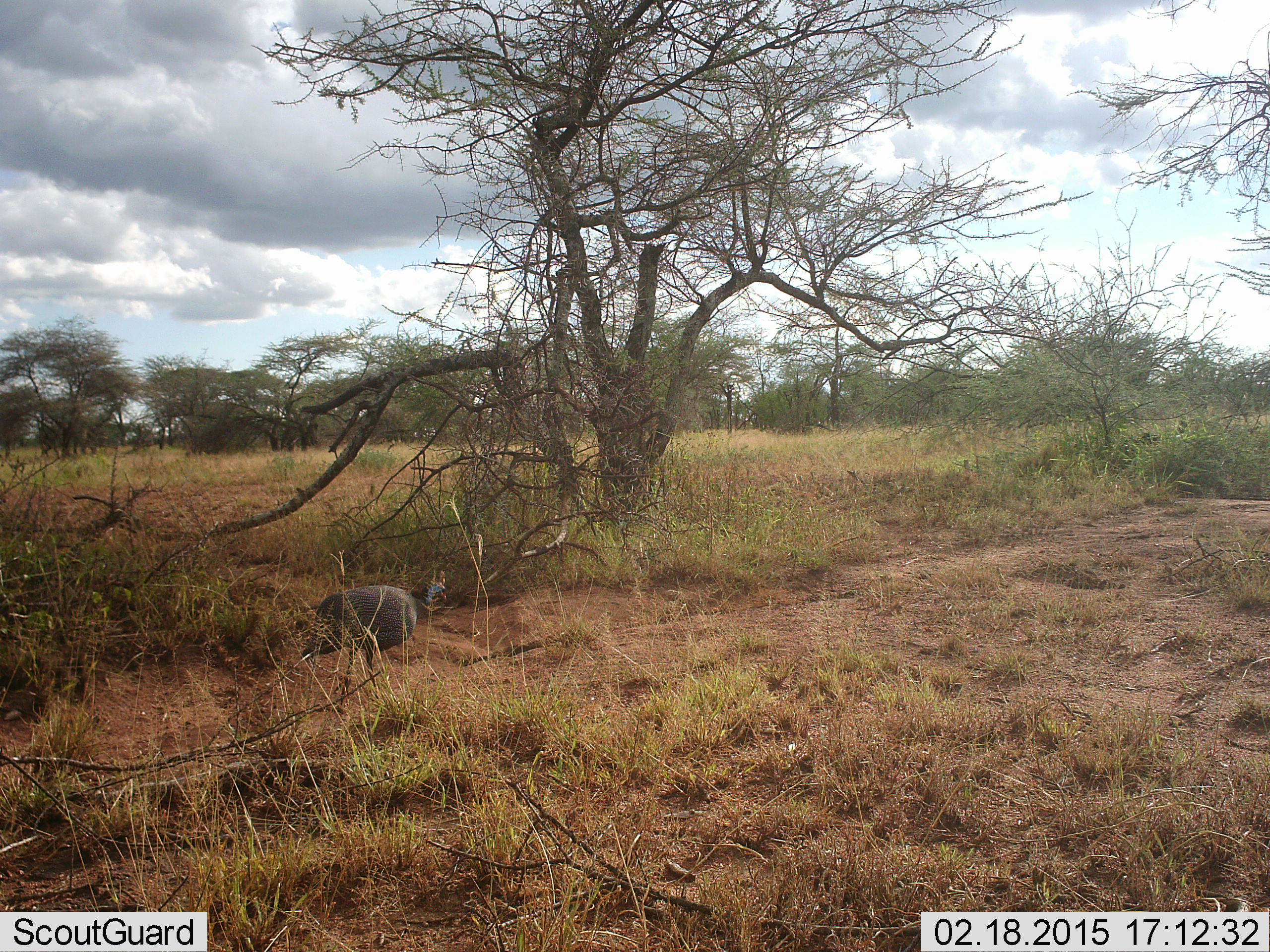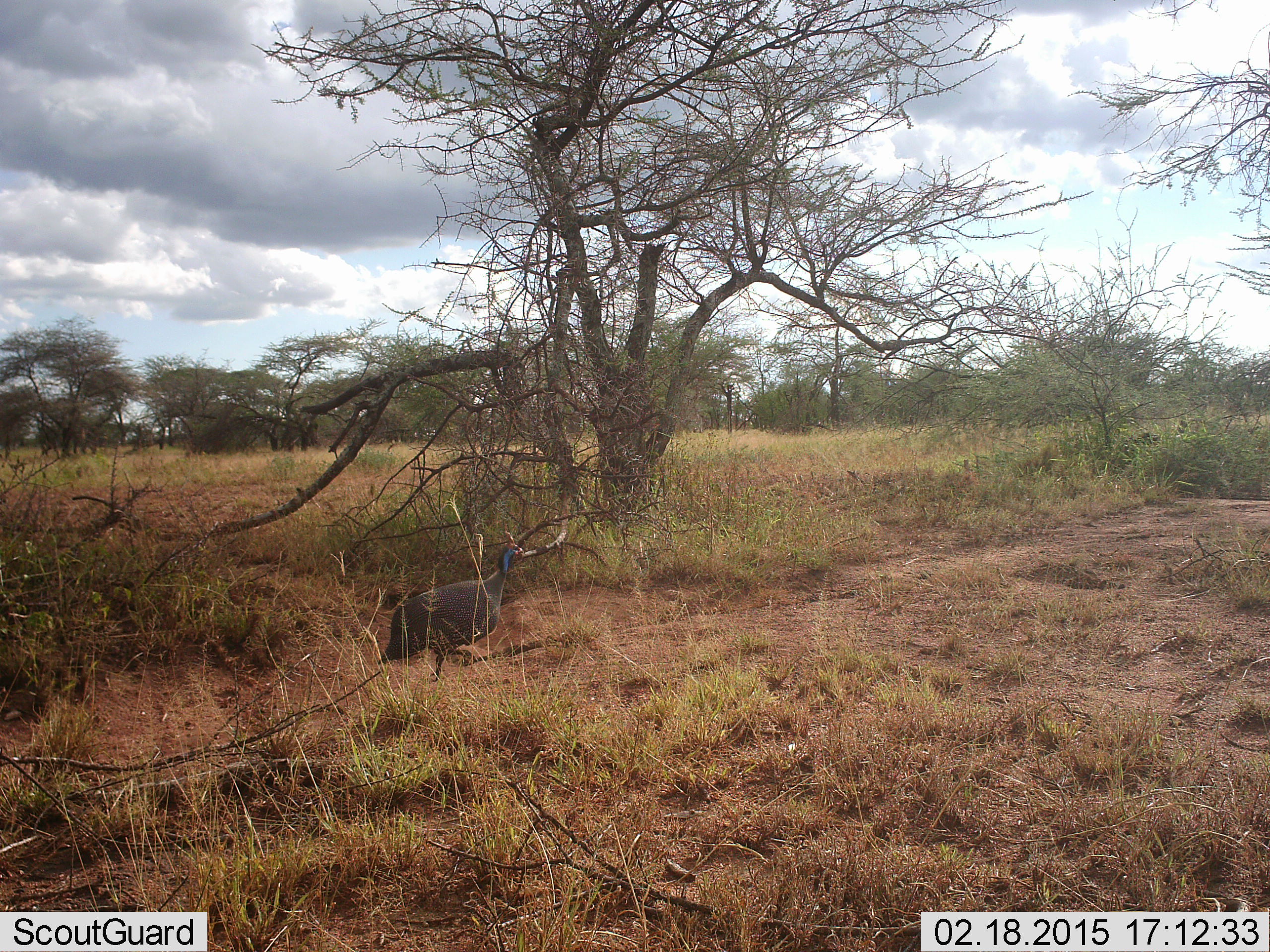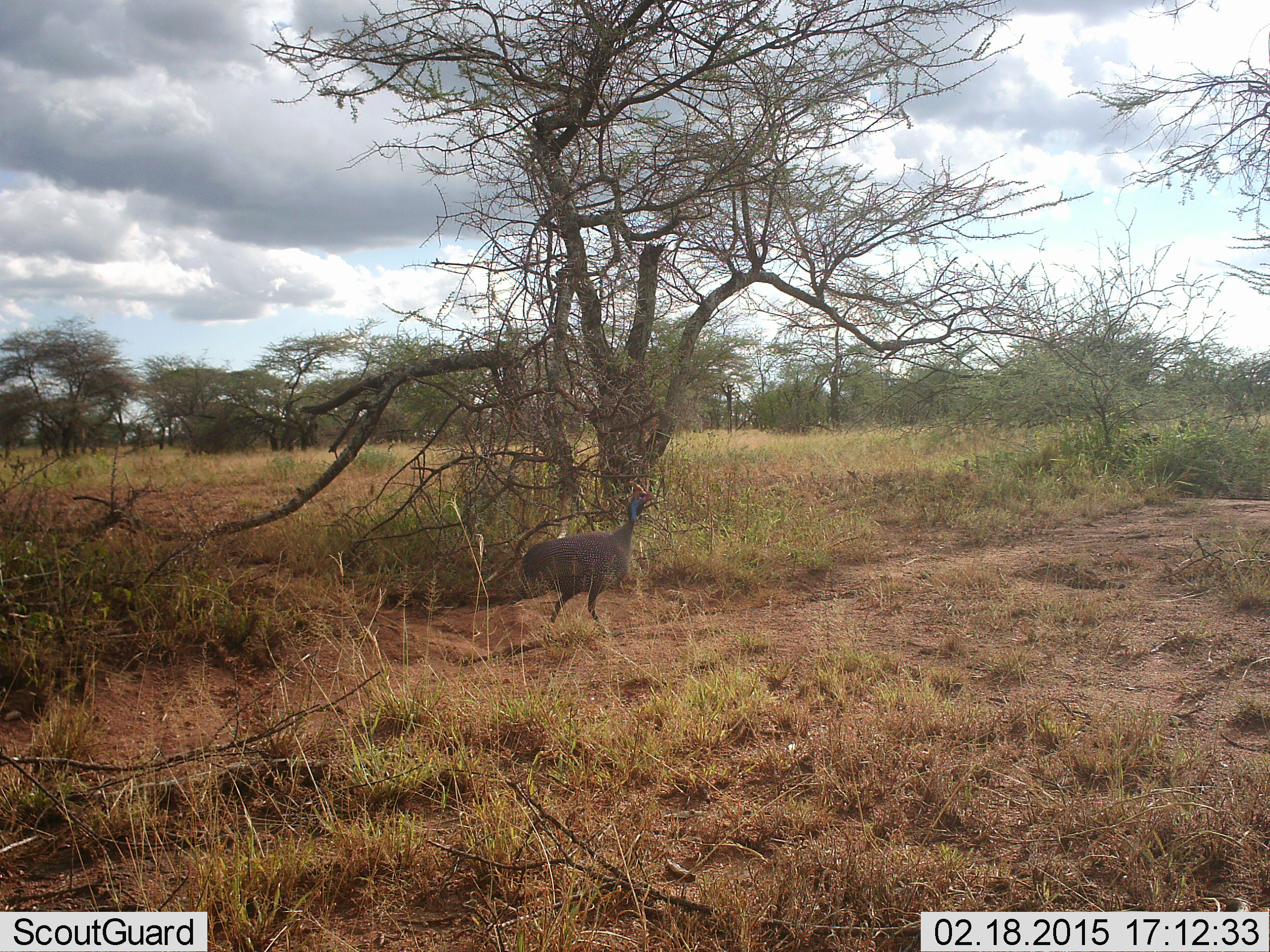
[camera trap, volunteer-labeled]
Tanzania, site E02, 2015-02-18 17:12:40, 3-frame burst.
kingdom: Animalia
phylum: Chordata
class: Aves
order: Galliformes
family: Numididae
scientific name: Numididae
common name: guinea fowl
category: guineafowl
Guineafowl (guinea fowl) (Numididae), count 1. Behavior (volunteer vote fractions): standing 0%, resting 0%, moving 100%, interacting 0%. Young present (vote fraction): 0%. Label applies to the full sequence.